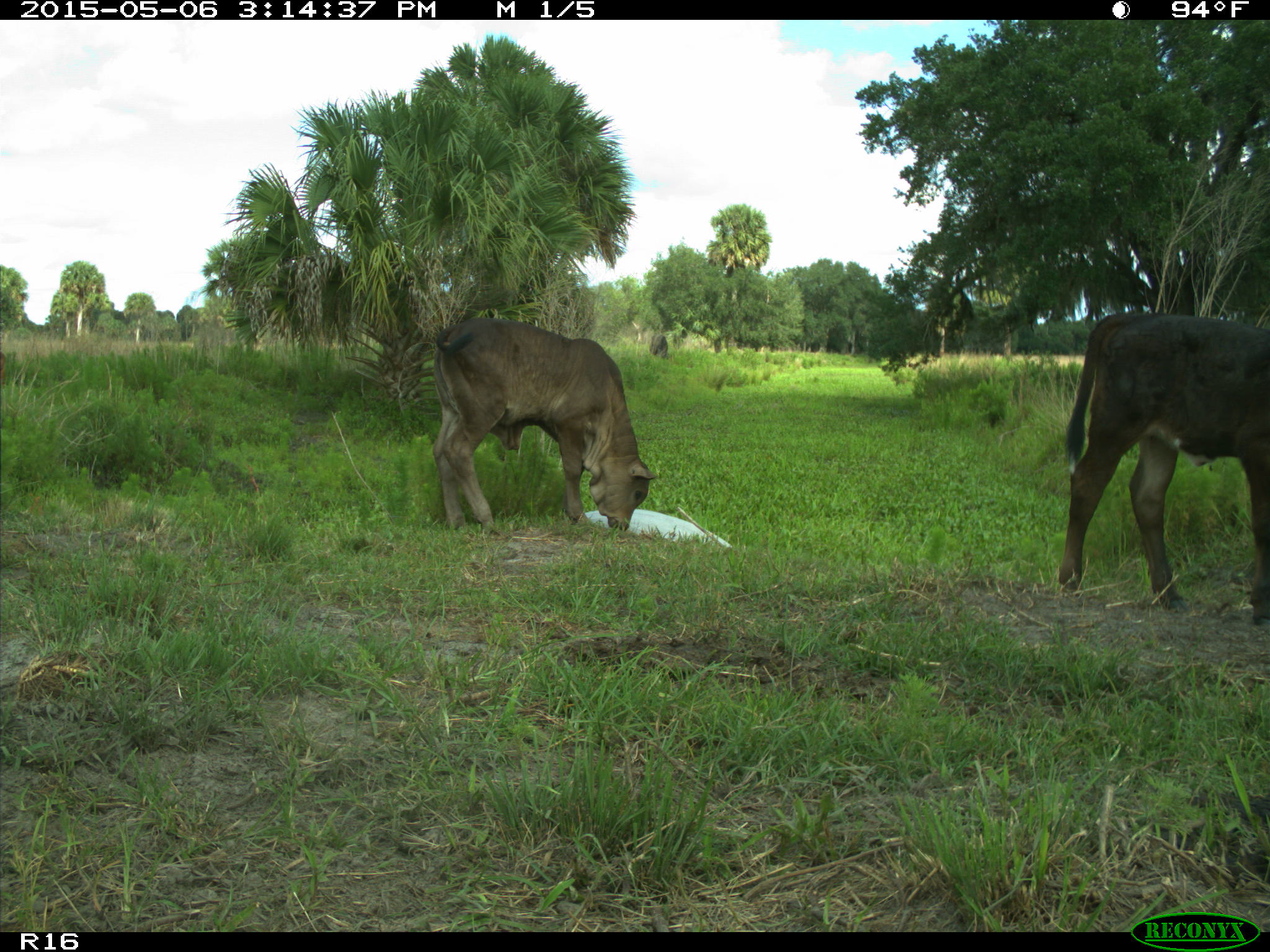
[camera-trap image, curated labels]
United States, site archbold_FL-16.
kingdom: Animalia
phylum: Chordata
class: Mammalia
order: Artiodactyla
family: Bovidae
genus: Bos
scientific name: Bos taurus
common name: domestic cow